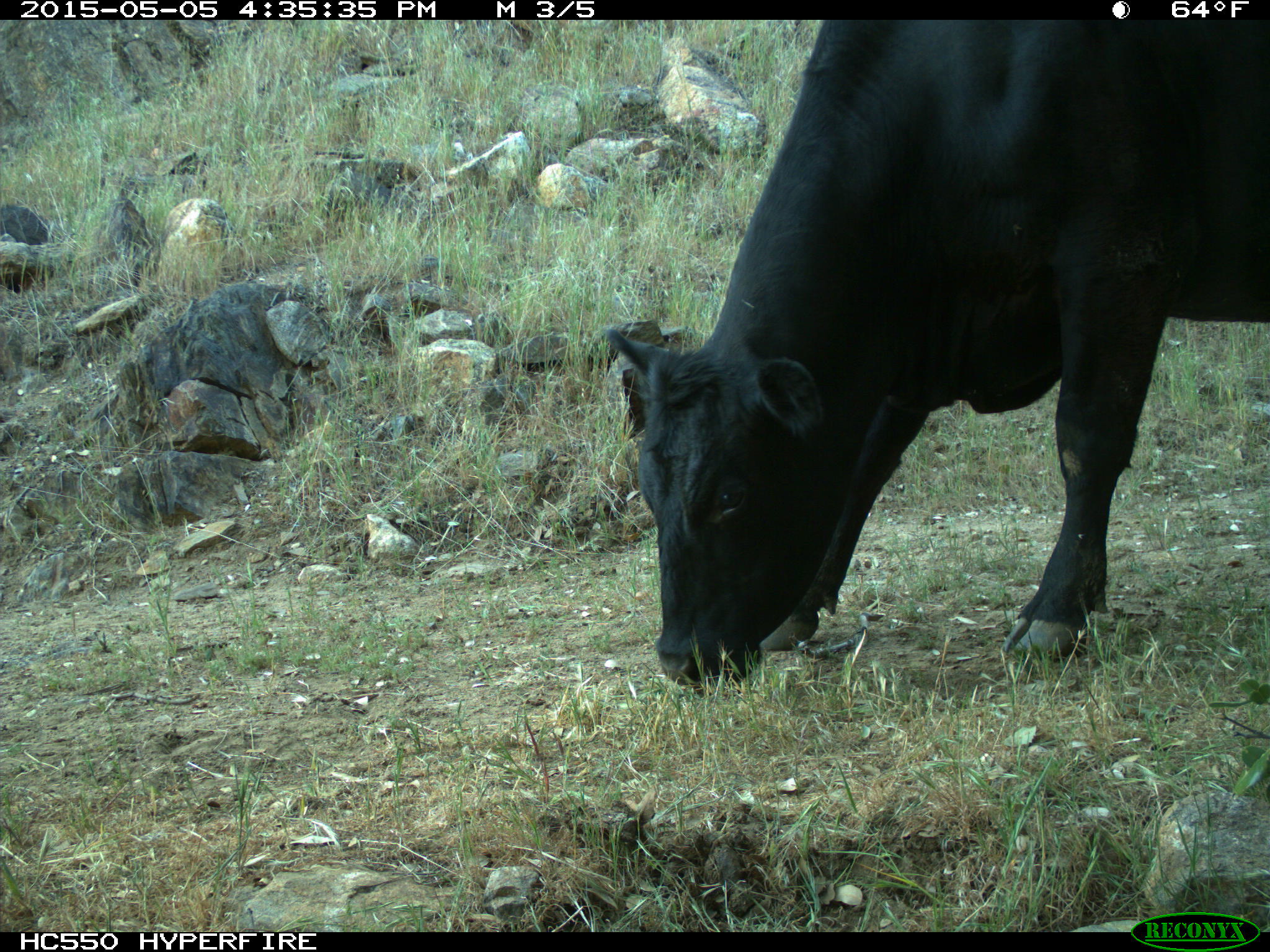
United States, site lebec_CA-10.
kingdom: Animalia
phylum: Chordata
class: Mammalia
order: Artiodactyla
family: Bovidae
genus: Bos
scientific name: Bos taurus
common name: domestic cow